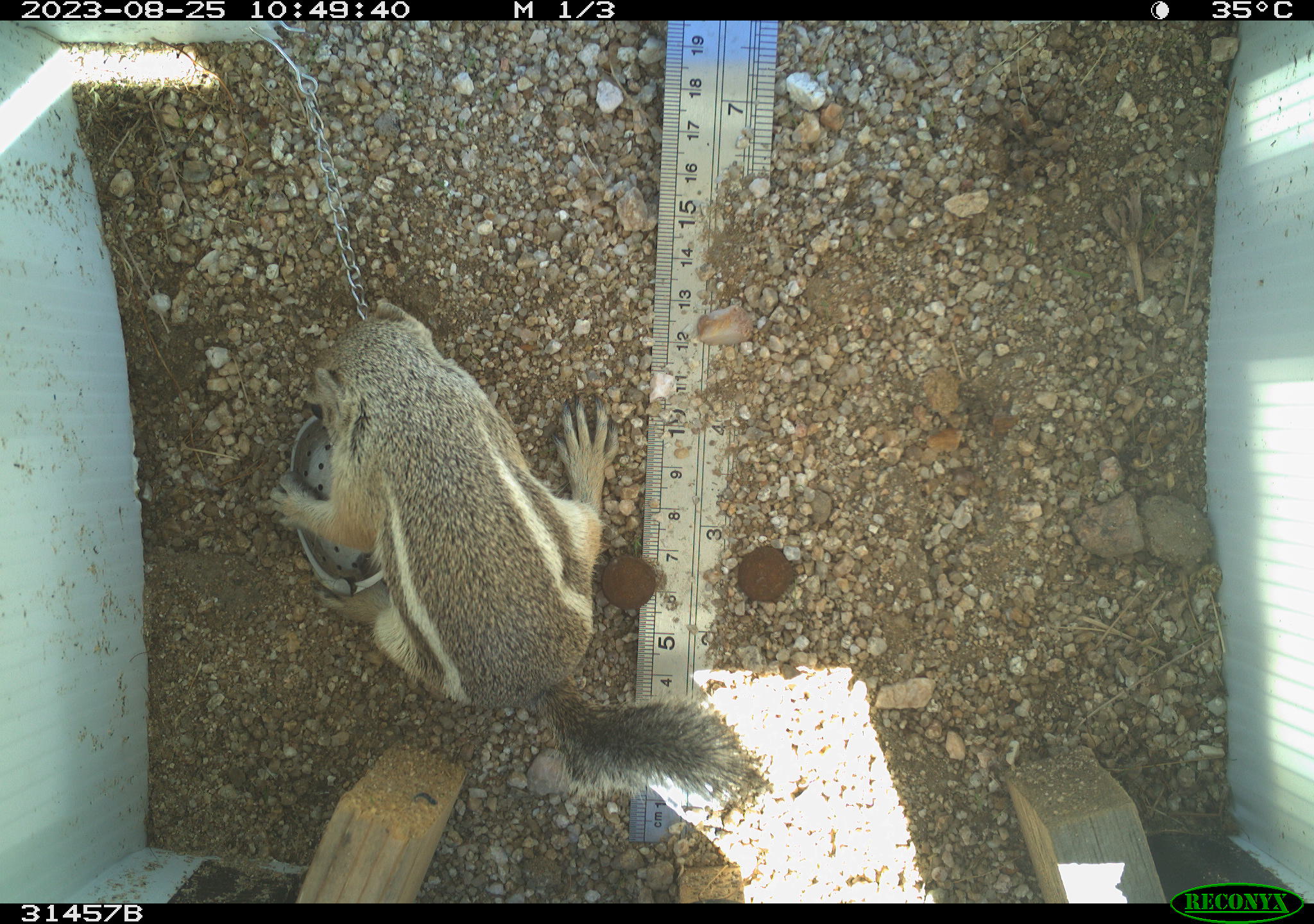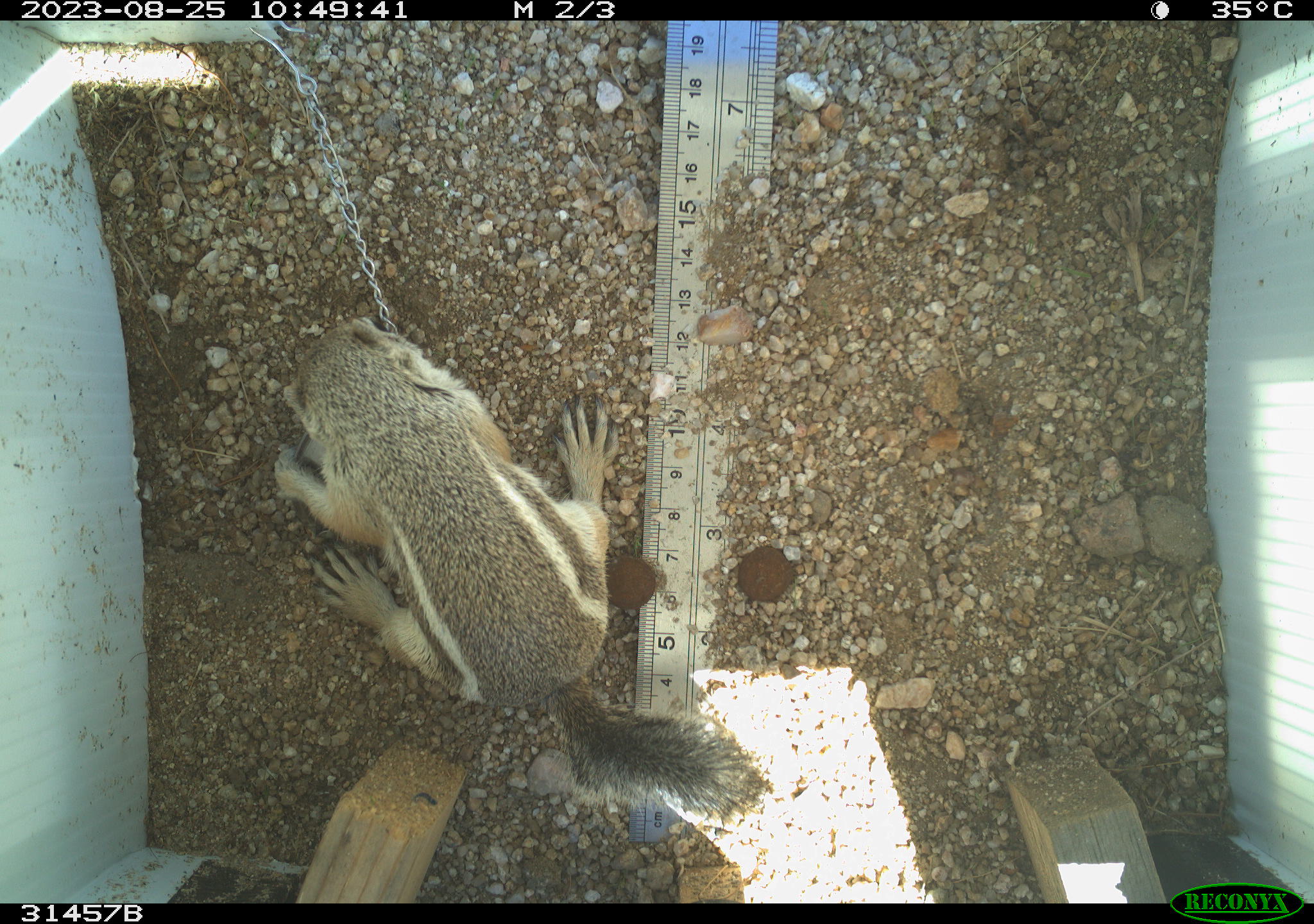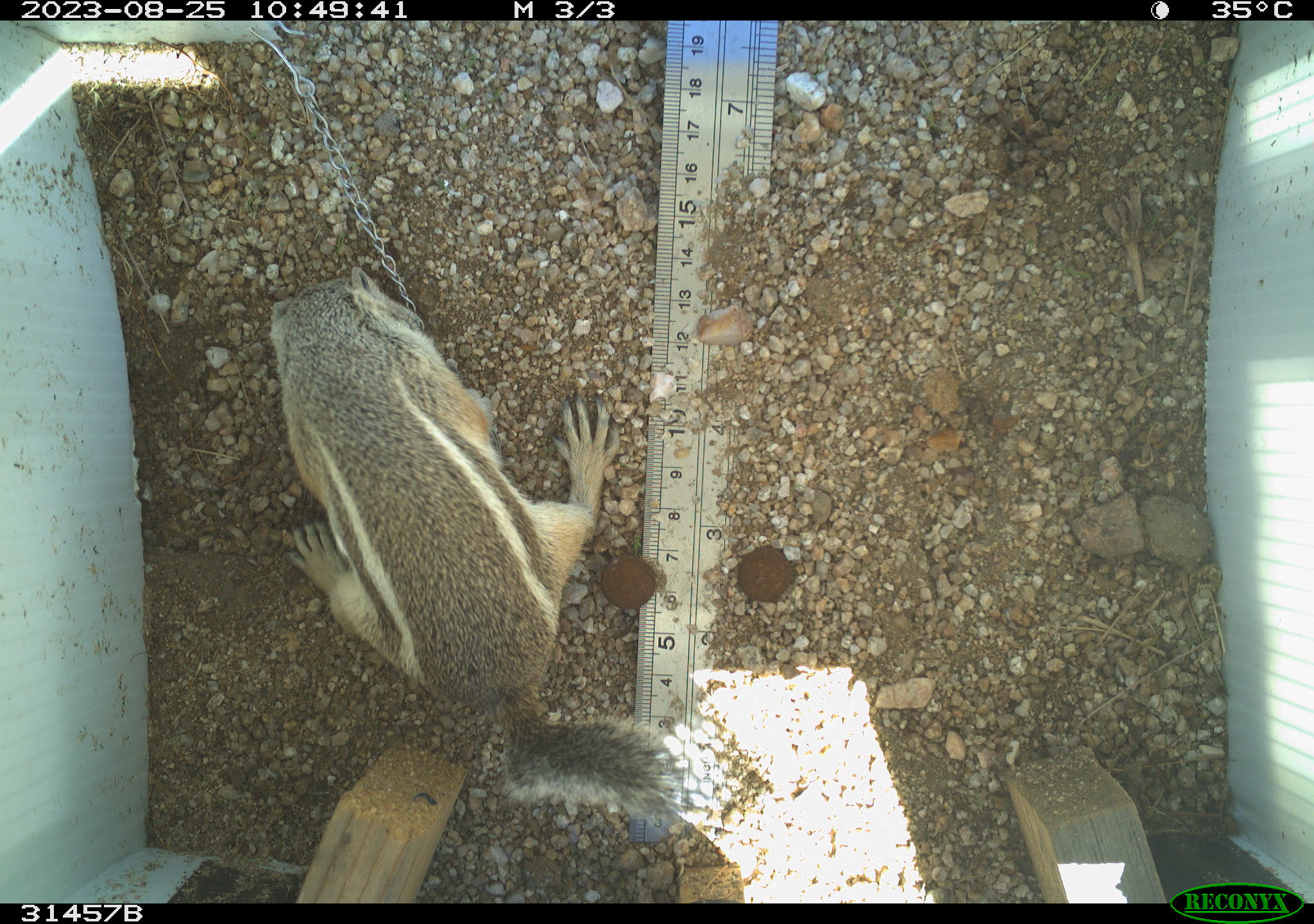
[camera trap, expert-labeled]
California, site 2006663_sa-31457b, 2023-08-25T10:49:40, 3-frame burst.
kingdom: Animalia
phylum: Chordata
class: Mammalia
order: Rodentia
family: Sciuridae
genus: Ammospermophilus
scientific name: Ammospermophilus leucurus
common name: white-tailed antelope squirrel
White-tailed antelope squirrel (Ammospermophilus leucurus).